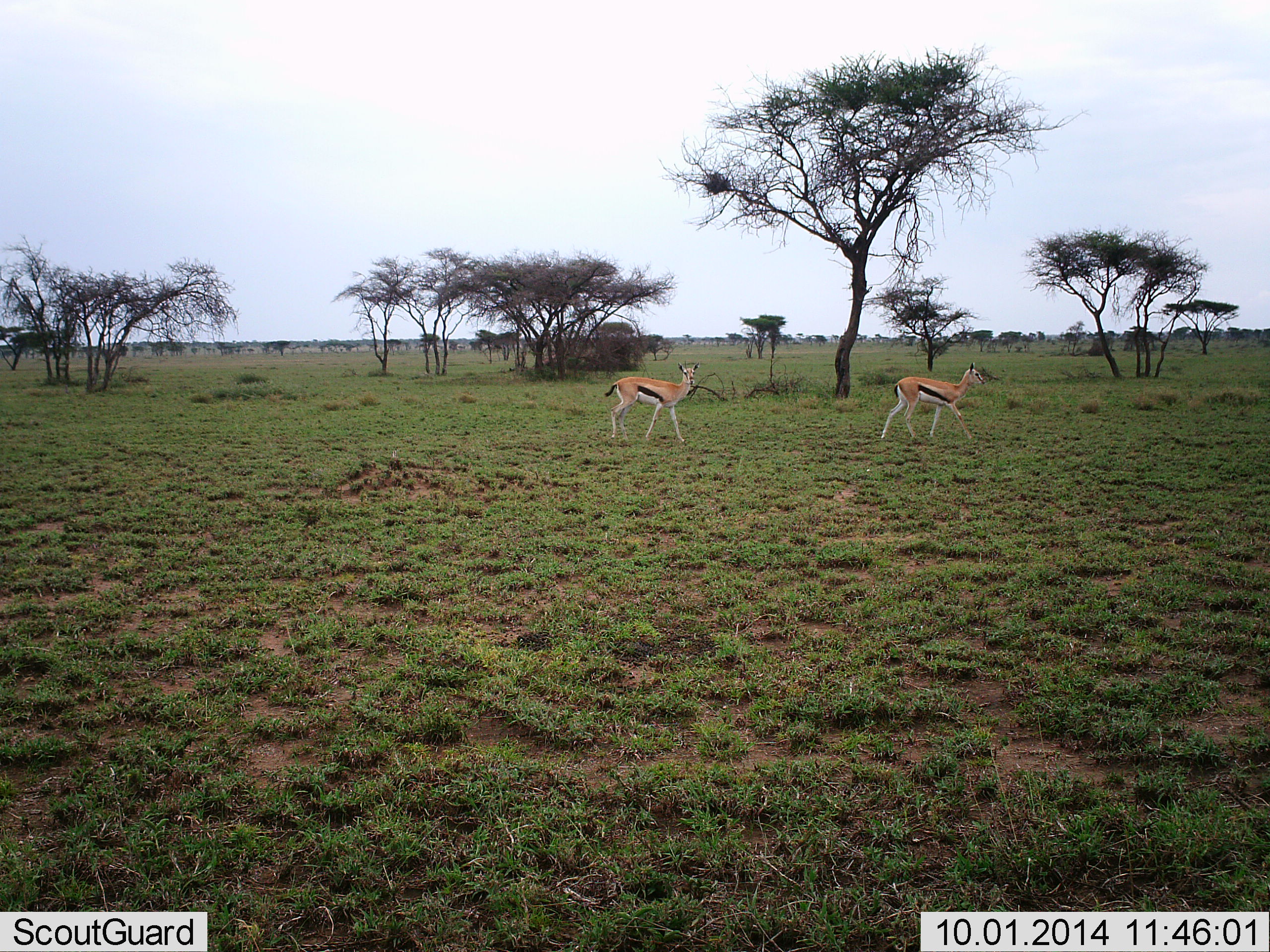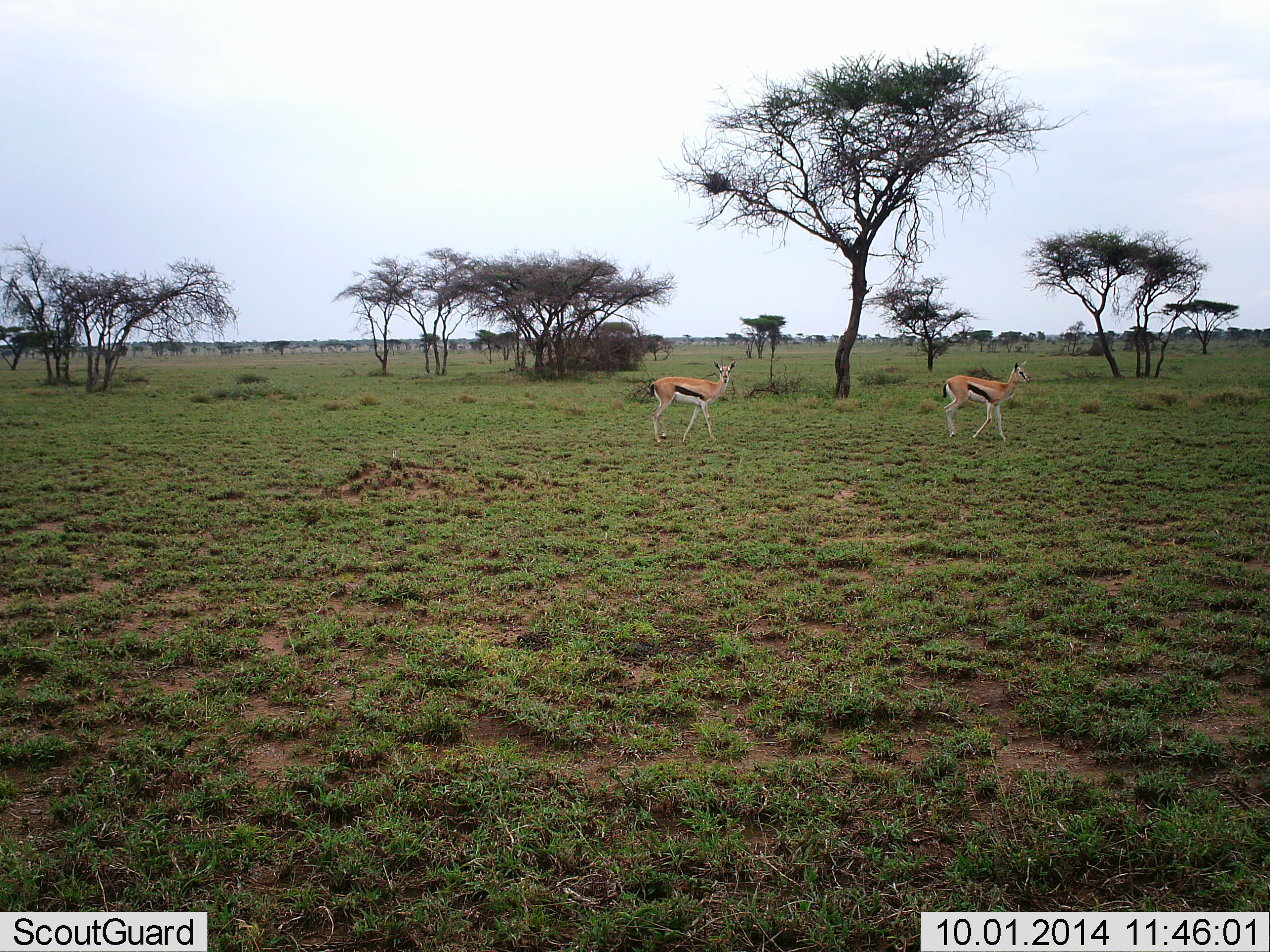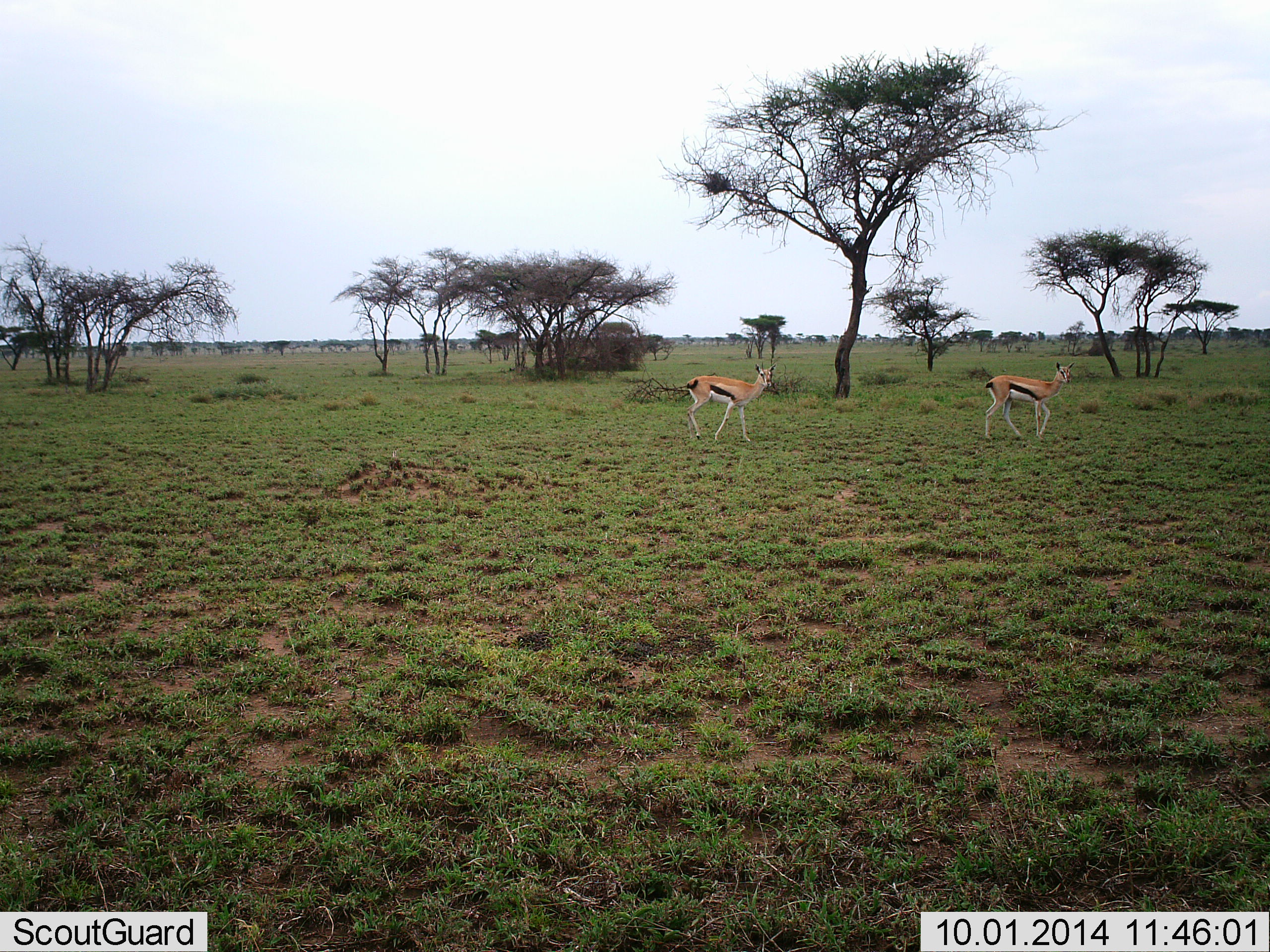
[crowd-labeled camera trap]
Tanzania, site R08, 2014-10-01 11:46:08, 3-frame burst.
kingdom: Animalia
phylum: Chordata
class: Mammalia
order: Artiodactyla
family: Bovidae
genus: Eudorcas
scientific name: Eudorcas thomsonii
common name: thomson's gazelle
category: gazellethomsons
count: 2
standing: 10%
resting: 0%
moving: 90%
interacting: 10%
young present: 0%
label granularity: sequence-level